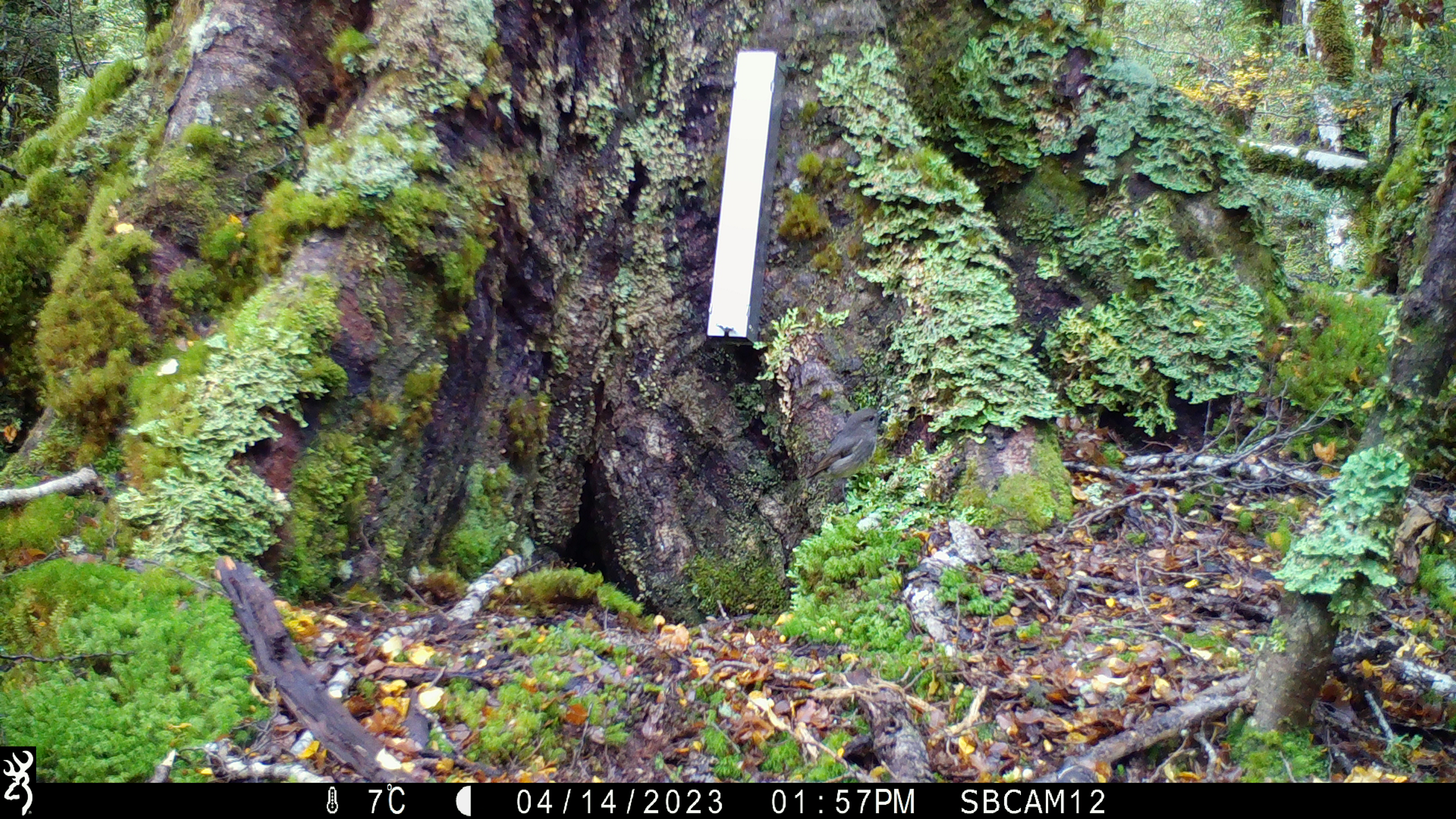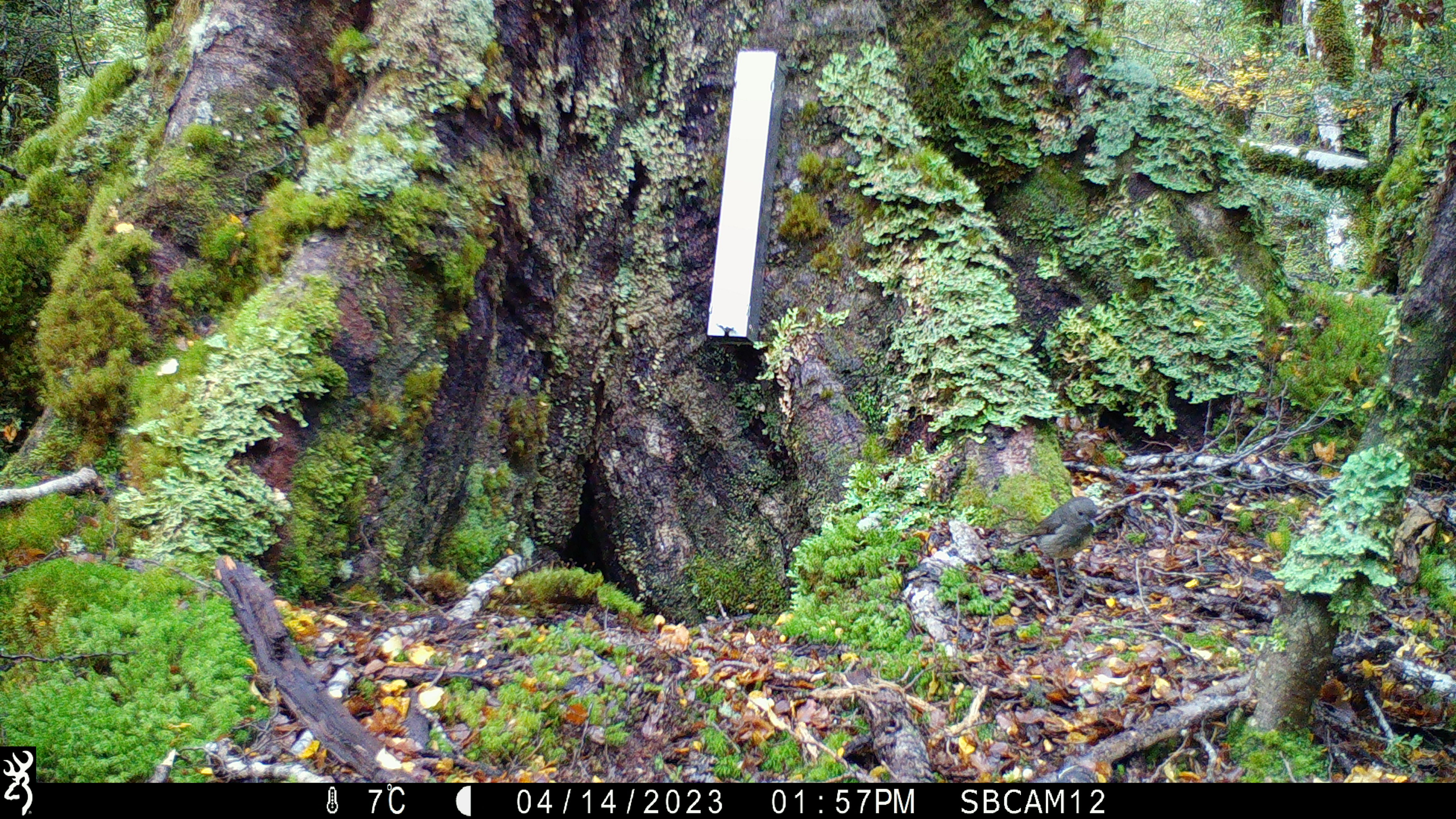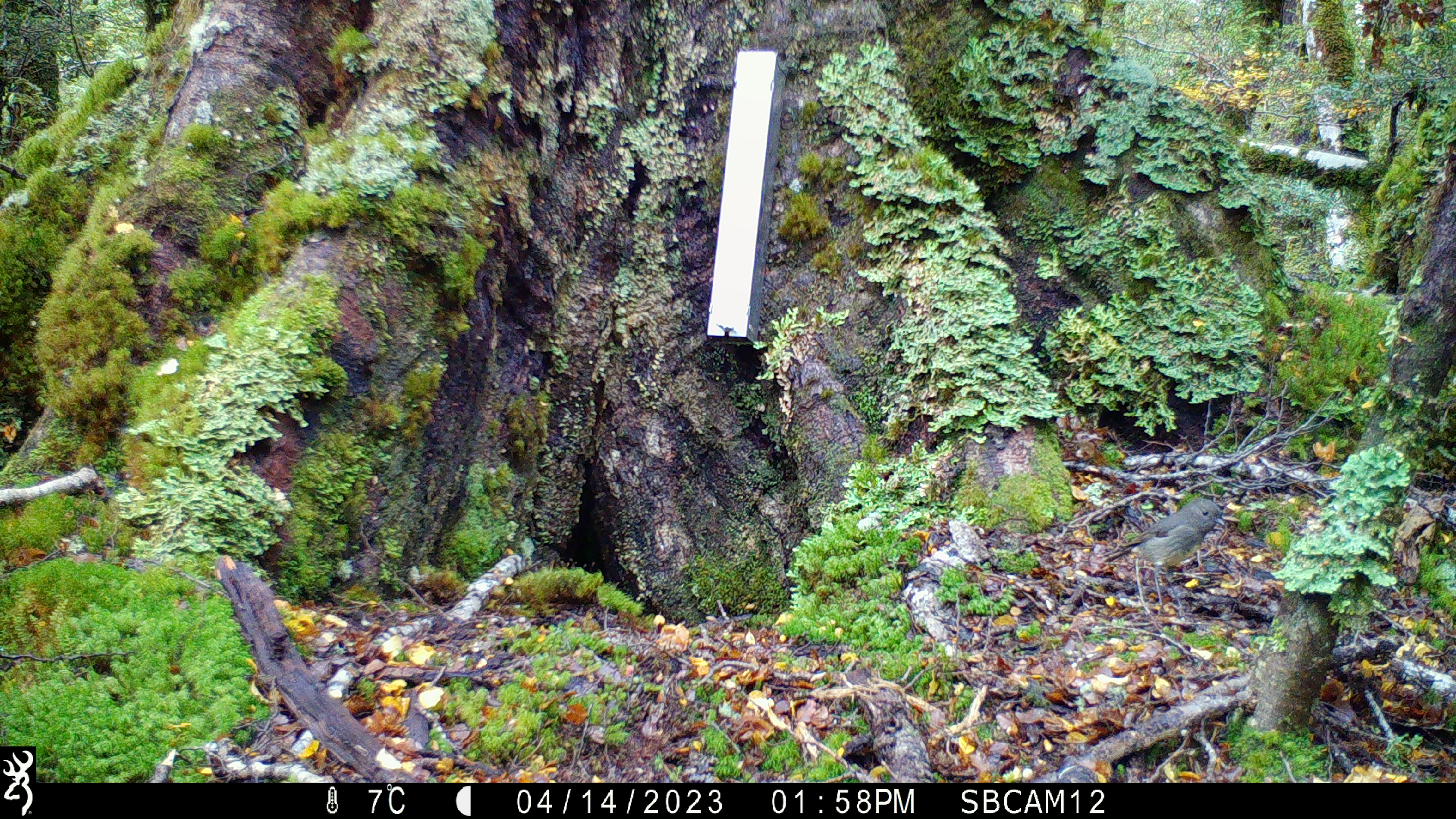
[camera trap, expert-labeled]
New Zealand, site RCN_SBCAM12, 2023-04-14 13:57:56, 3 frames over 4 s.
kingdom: Animalia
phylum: Chordata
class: Aves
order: Passeriformes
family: Petroicidae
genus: Petroica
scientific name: Petroica australis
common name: new zealand robin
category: robin